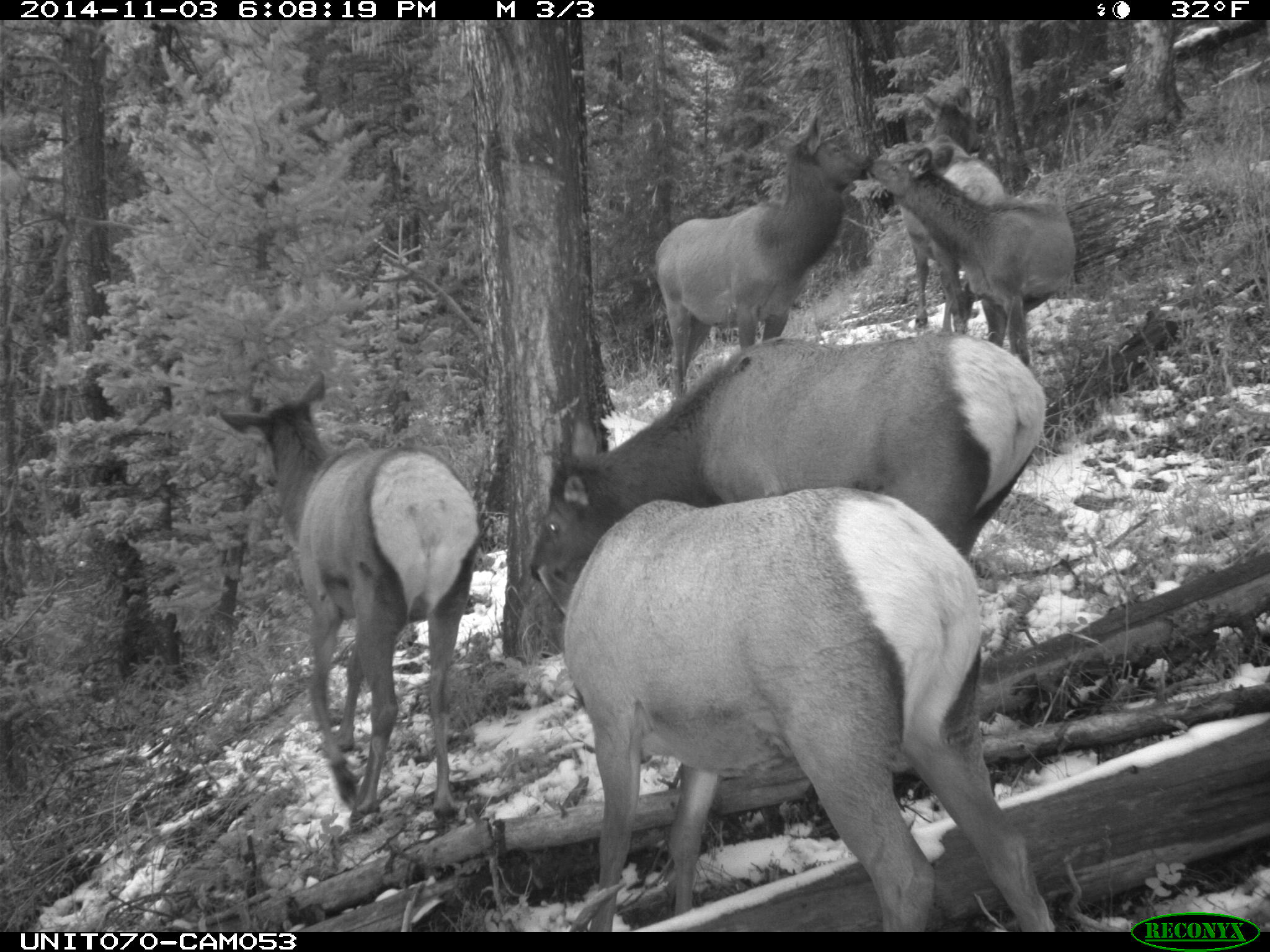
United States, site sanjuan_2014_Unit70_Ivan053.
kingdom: Animalia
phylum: Chordata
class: Mammalia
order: Artiodactyla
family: Cervidae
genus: Cervus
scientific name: Cervus elaphus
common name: red deer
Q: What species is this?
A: Cervus elaphus (red deer).